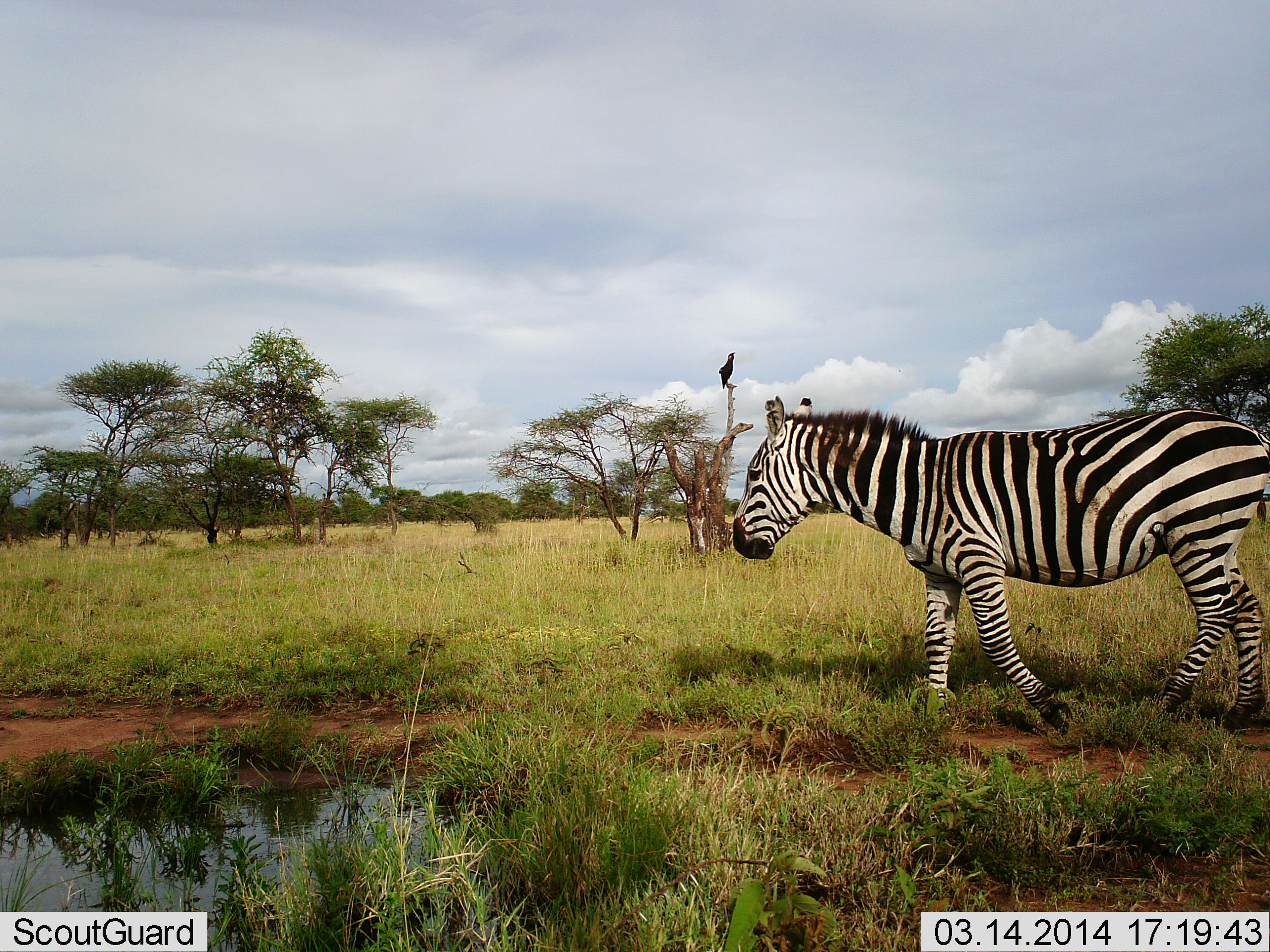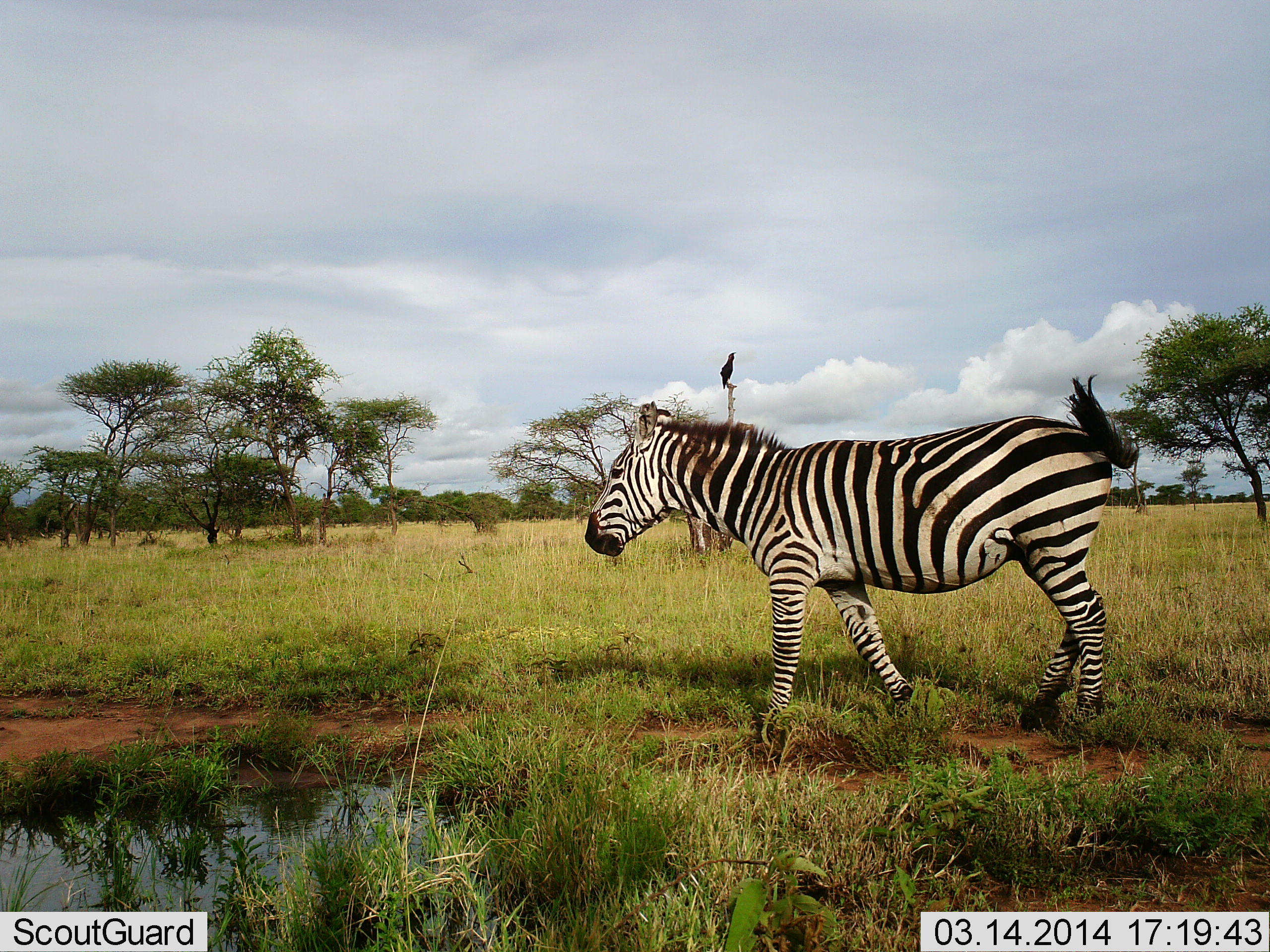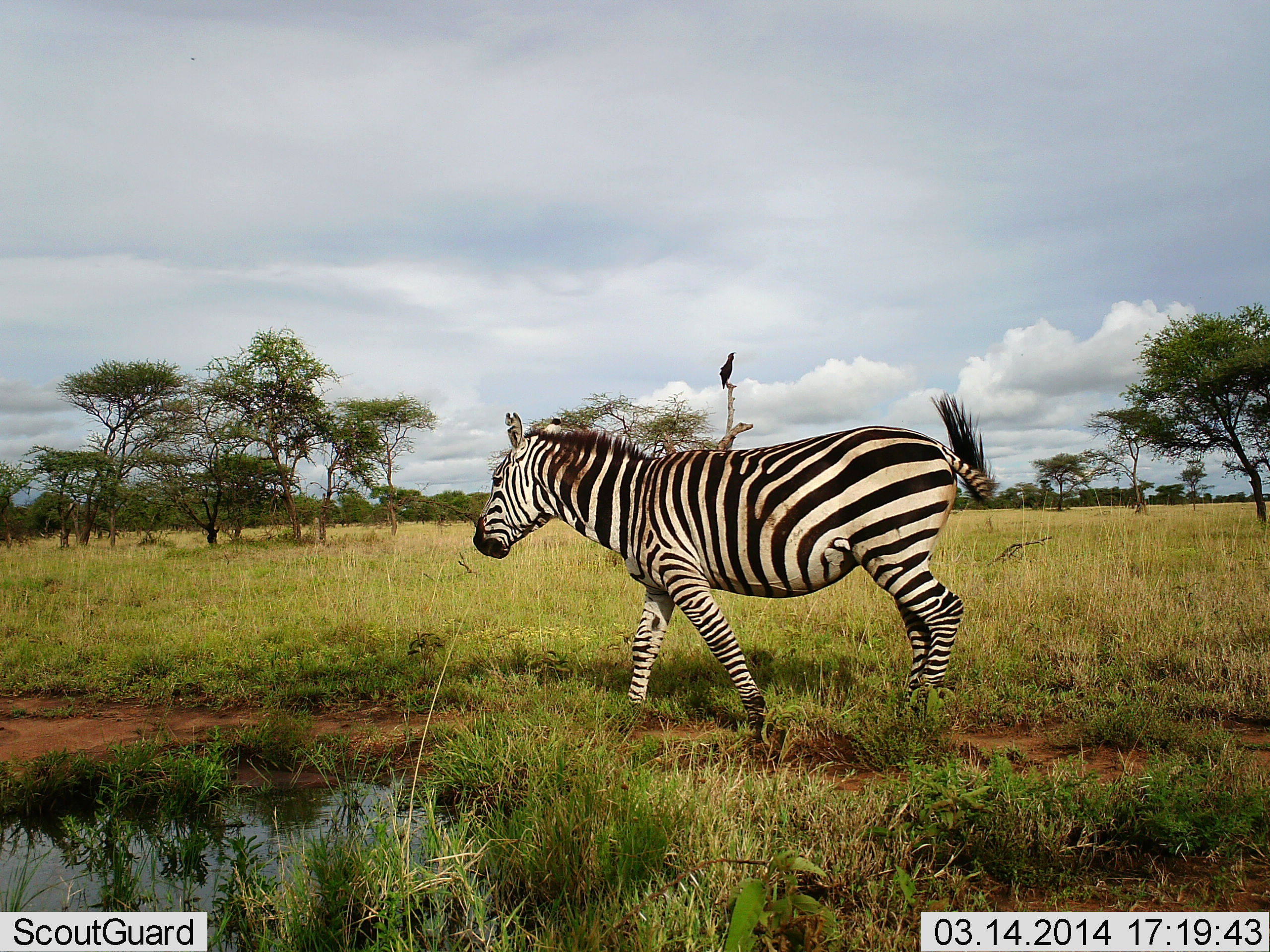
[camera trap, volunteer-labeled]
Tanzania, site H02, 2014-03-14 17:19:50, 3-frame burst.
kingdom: Animalia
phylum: Chordata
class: Aves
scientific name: Aves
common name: bird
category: otherbird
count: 1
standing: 40%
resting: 60%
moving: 0%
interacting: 0%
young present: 0%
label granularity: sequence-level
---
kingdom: Animalia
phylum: Chordata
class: Mammalia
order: Perissodactyla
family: Equidae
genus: Equus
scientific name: Equus quagga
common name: plains zebra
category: zebra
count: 1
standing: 0%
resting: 0%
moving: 100%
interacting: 0%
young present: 0%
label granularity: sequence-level